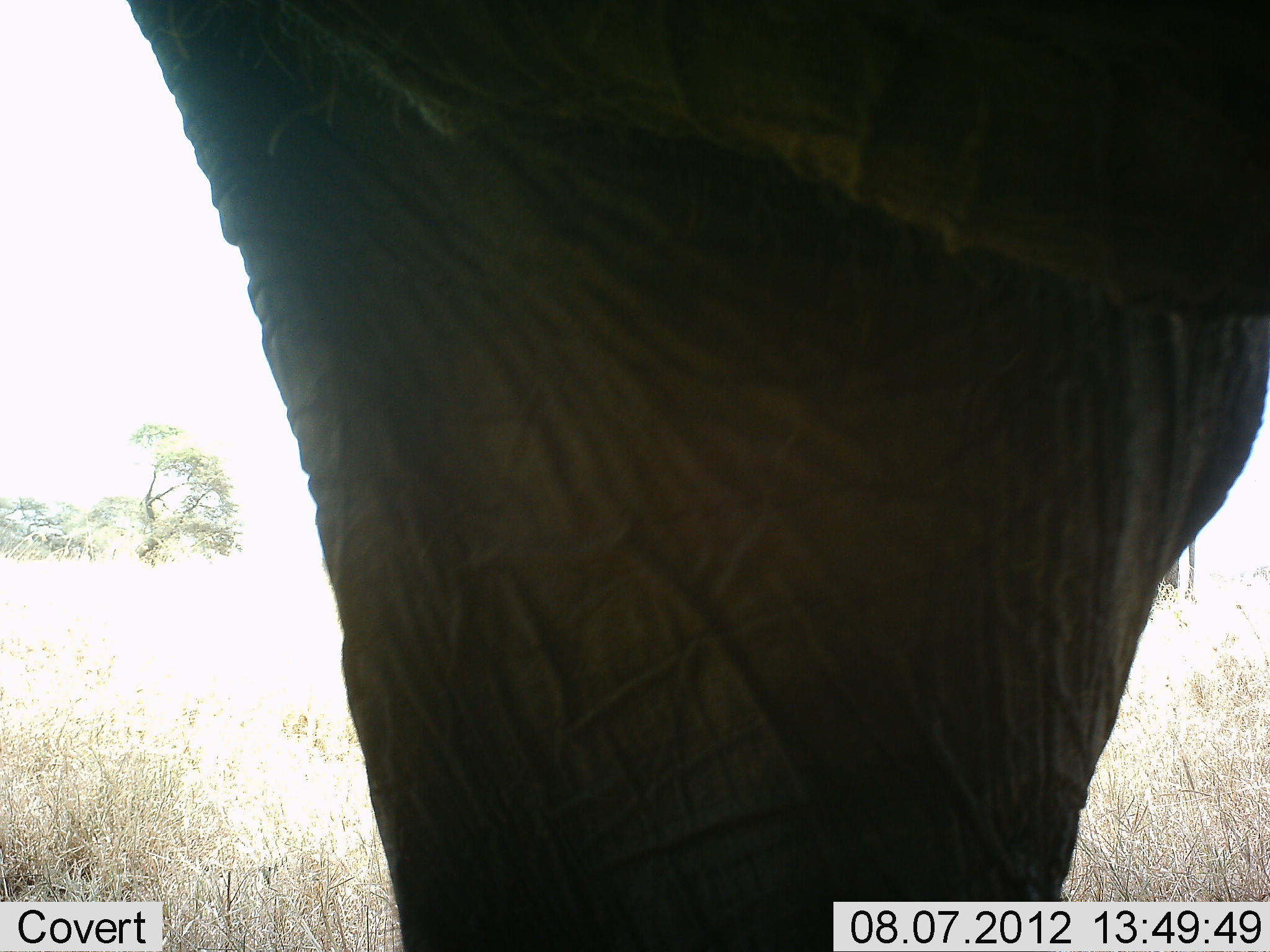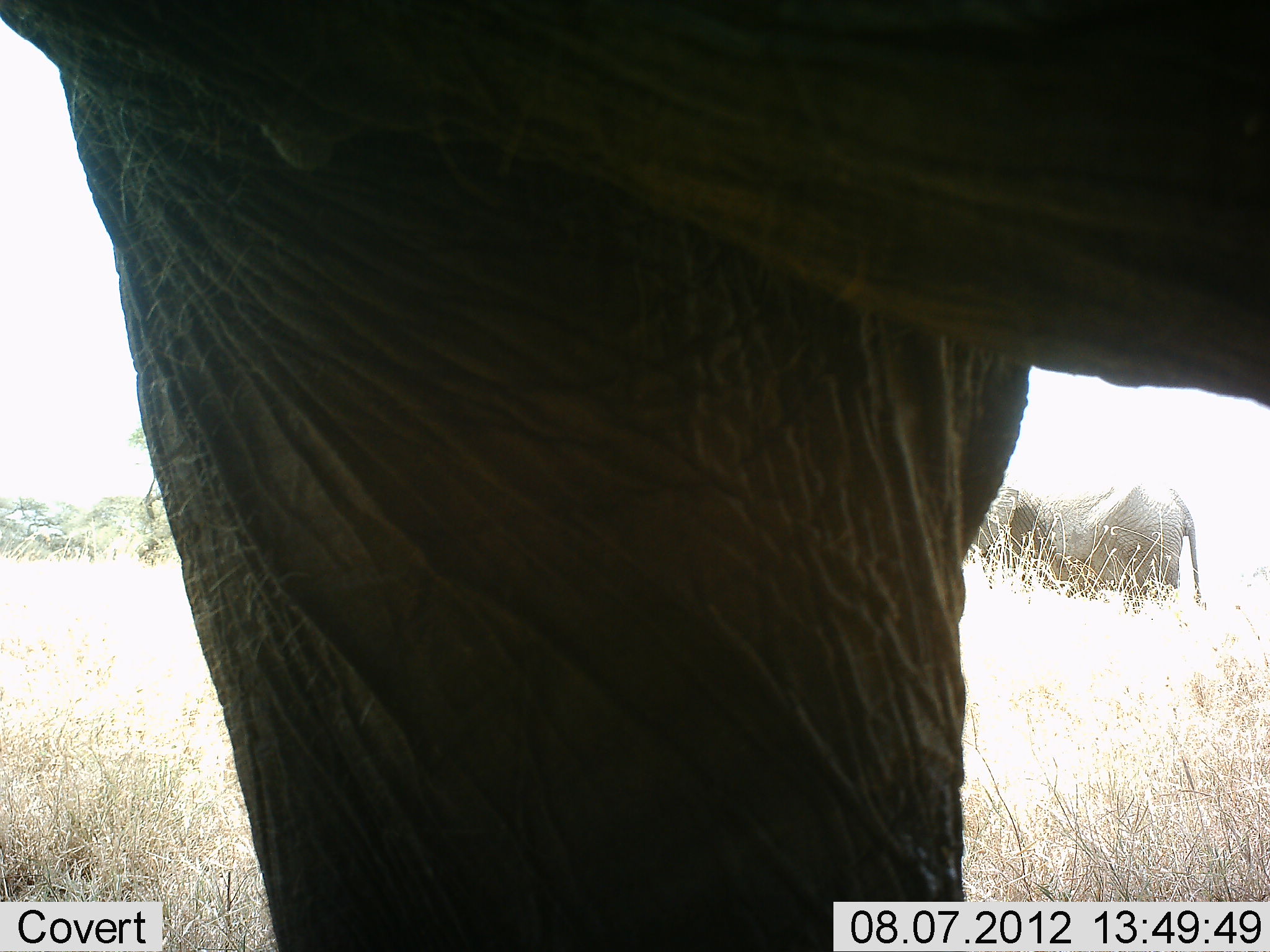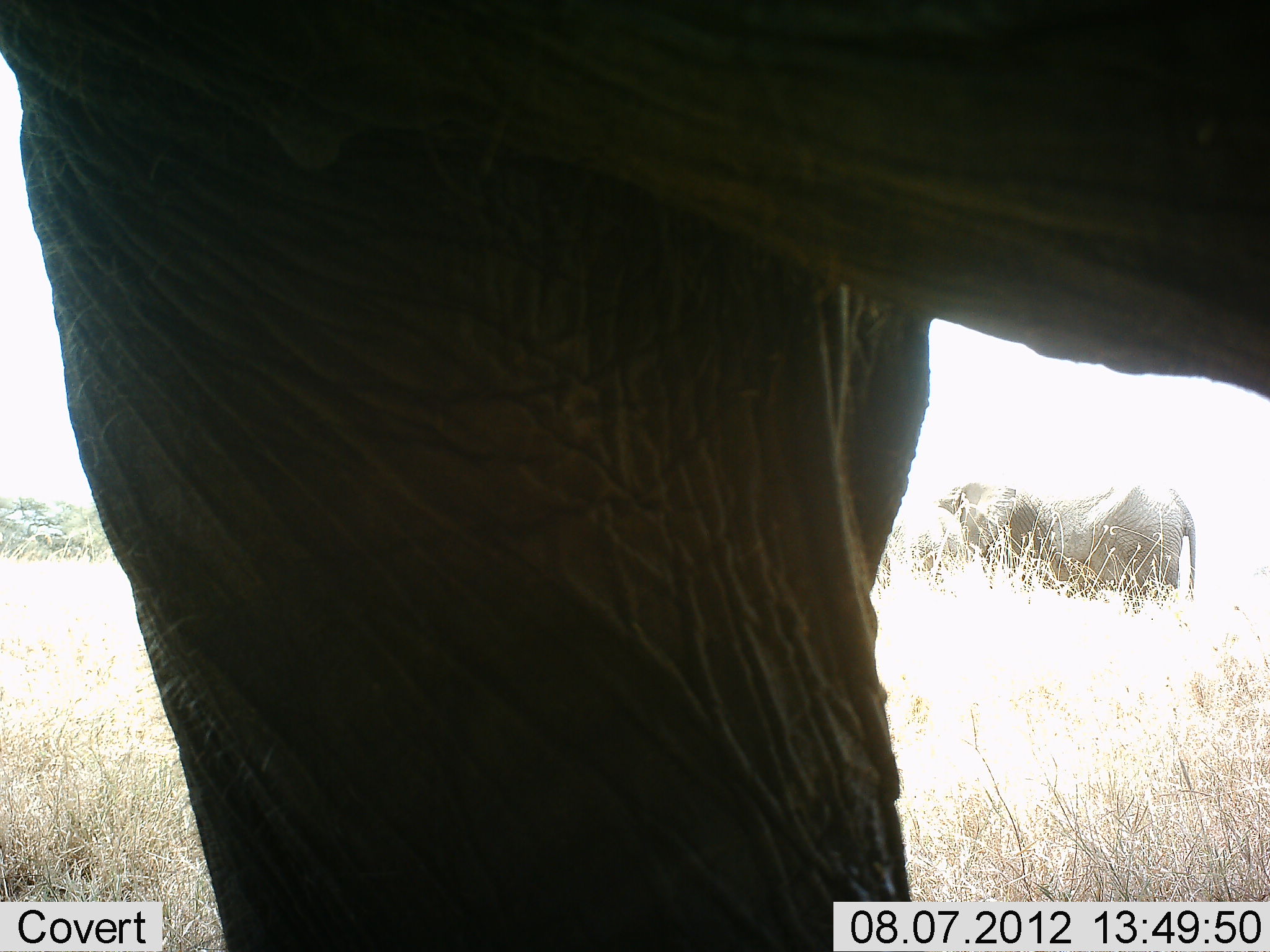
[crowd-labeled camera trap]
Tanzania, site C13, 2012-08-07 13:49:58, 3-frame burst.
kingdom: Animalia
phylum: Chordata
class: Mammalia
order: Proboscidea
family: Elephantidae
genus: Loxodonta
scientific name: Loxodonta africana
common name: african bush elephant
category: elephant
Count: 2.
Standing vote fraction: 90%.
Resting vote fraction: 0%.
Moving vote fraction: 20%.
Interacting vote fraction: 0%.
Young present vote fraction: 0%.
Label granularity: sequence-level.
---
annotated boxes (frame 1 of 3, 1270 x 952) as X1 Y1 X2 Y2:
animal: 130 1 1269 952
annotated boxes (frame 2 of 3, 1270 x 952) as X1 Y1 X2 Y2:
animal: 0 0 1269 951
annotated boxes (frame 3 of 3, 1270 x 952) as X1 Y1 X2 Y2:
animal: 0 0 1269 951